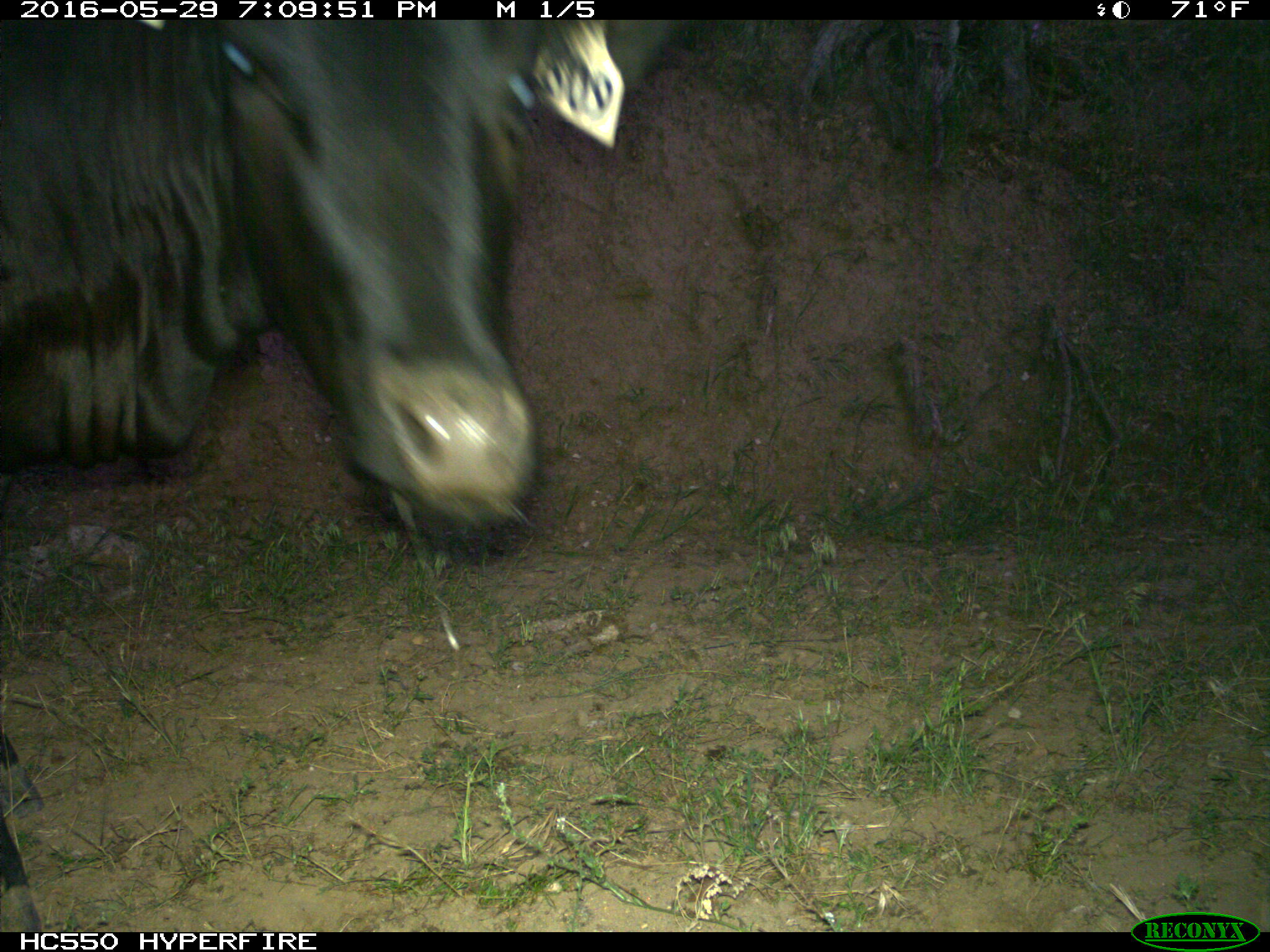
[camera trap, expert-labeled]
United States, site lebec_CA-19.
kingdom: Animalia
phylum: Chordata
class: Mammalia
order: Artiodactyla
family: Bovidae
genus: Bos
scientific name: Bos taurus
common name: domestic cow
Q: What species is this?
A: Bos taurus (domestic cow).